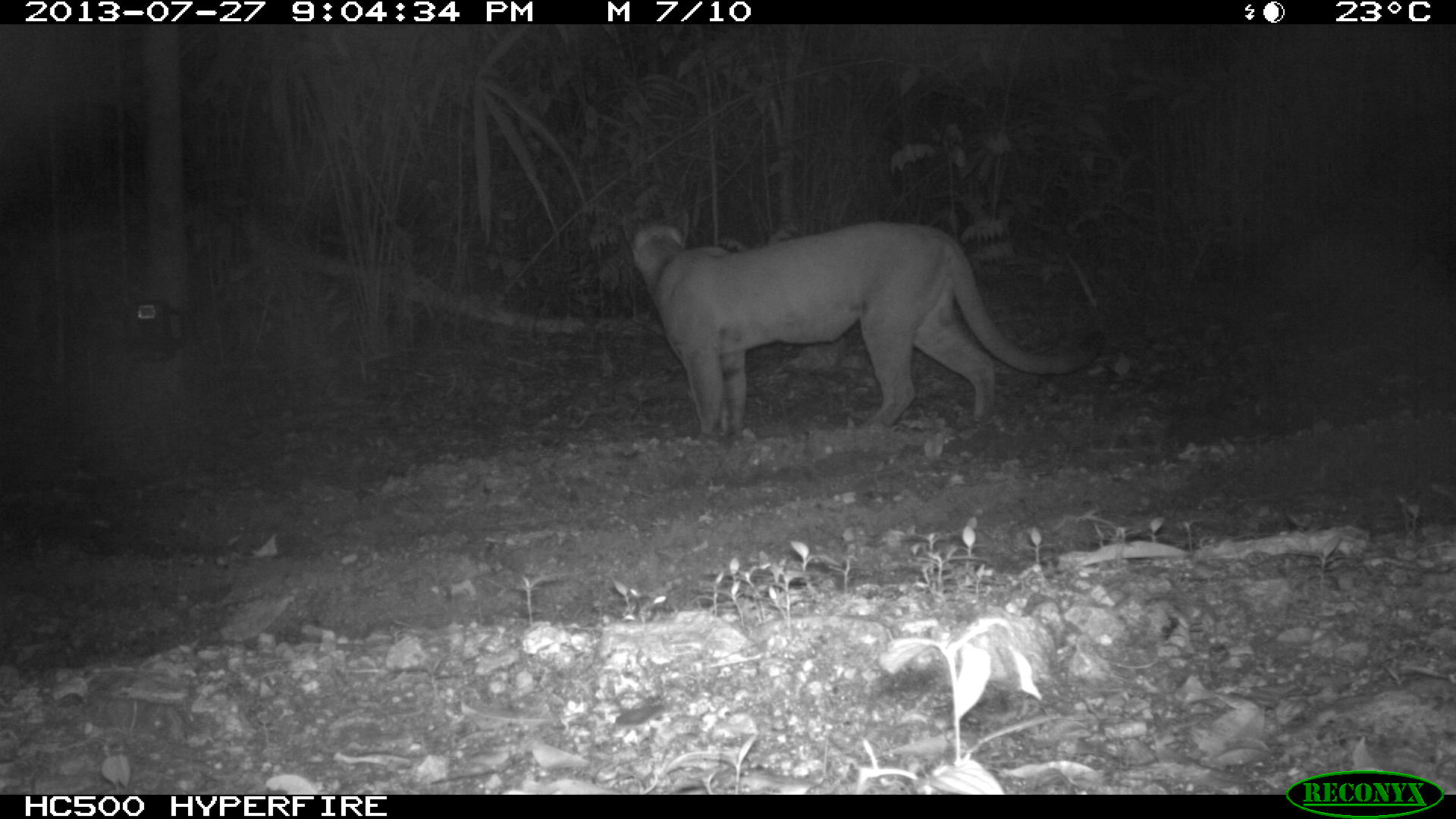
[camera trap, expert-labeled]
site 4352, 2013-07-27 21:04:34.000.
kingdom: Animalia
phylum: Chordata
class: Mammalia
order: Carnivora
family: Felidae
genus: Puma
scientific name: Puma concolor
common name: mountain lion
Puma concolor (mountain lion), count 1, sex male.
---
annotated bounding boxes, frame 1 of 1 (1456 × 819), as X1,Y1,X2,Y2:
puma concolor: 620,206,1105,444